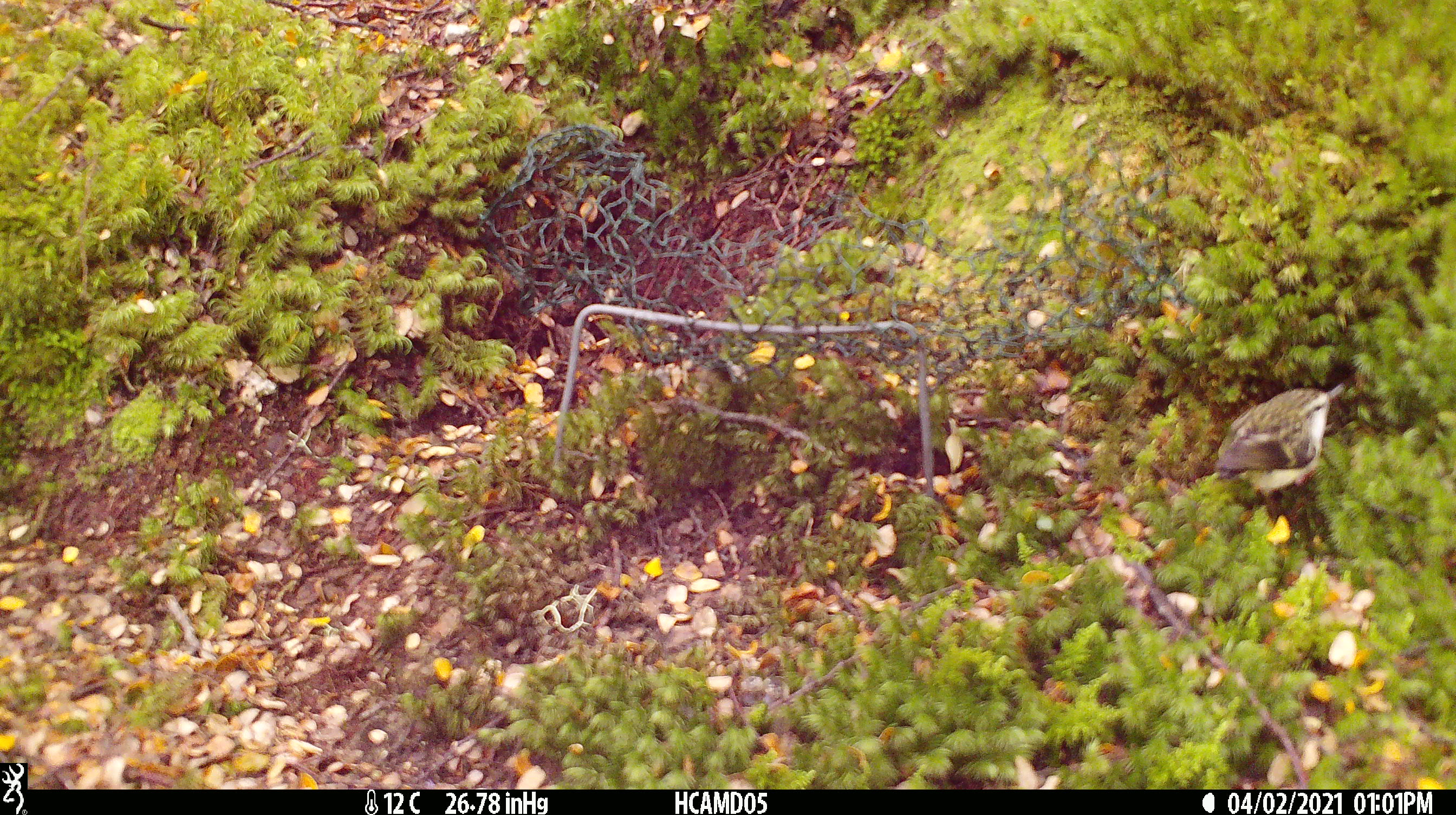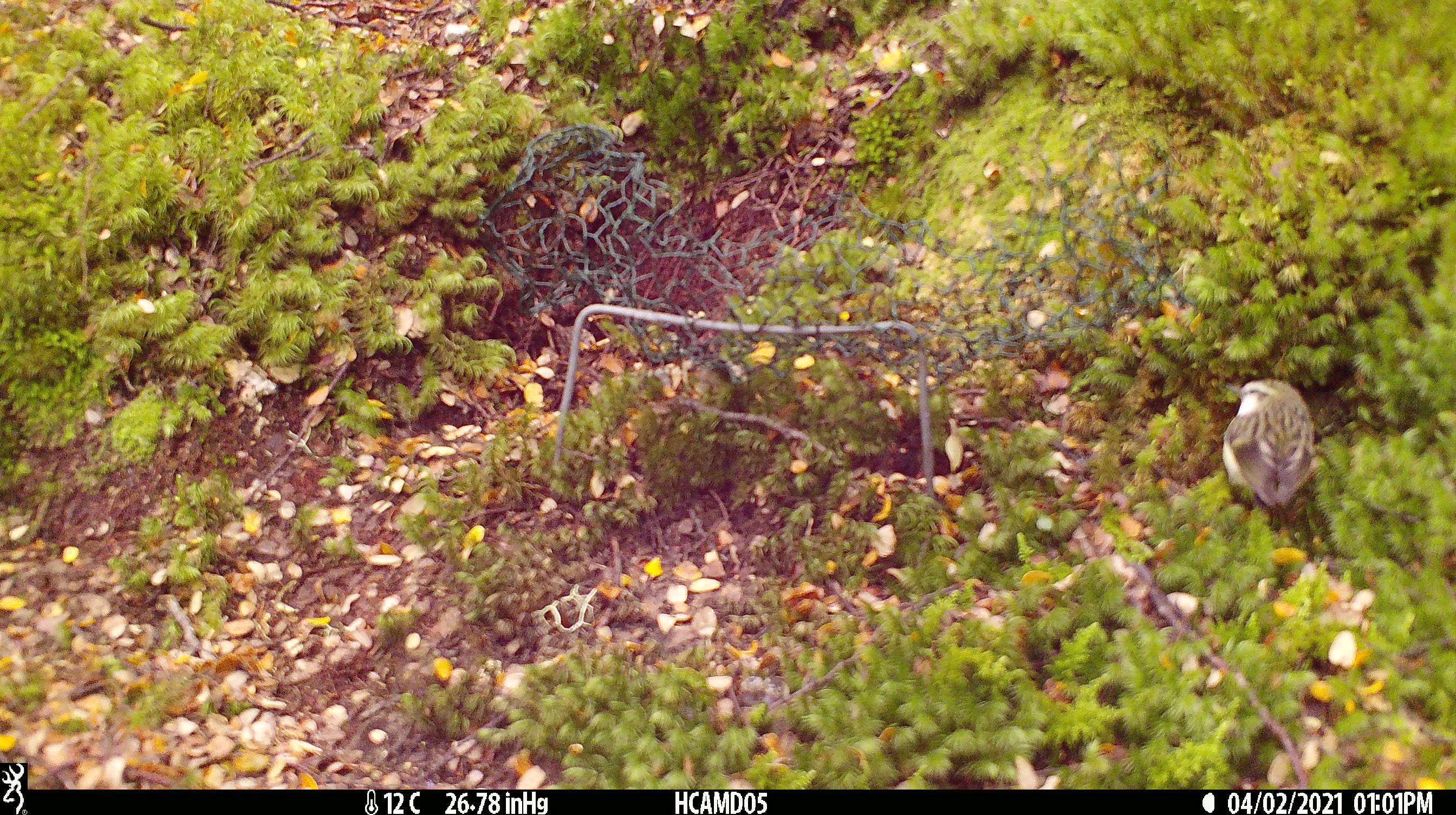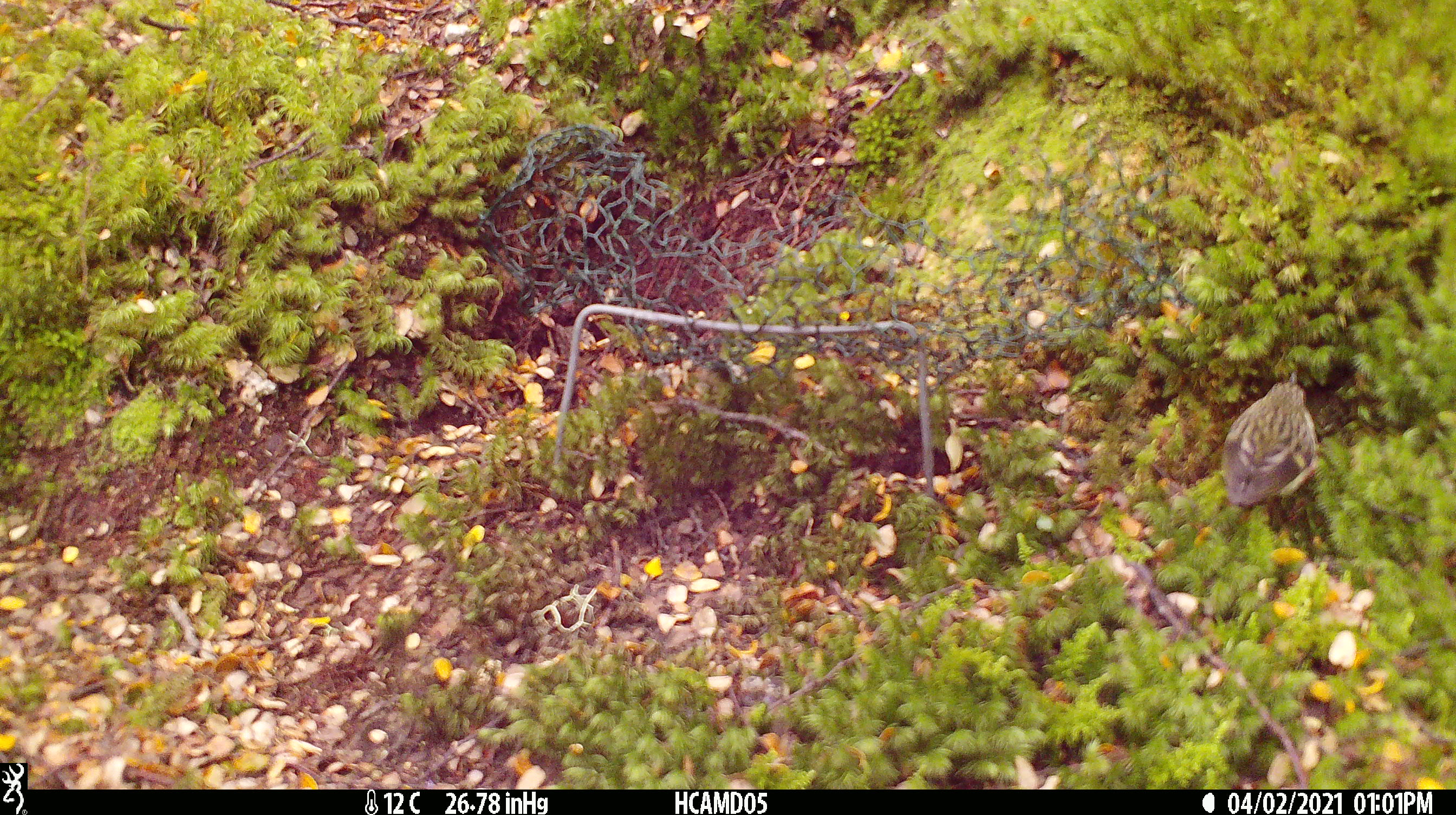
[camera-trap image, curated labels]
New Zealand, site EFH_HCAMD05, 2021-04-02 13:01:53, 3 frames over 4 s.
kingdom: Animalia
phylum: Chordata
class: Aves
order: Passeriformes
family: Acanthisittidae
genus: Acanthisitta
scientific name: Acanthisitta chloris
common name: rifleman